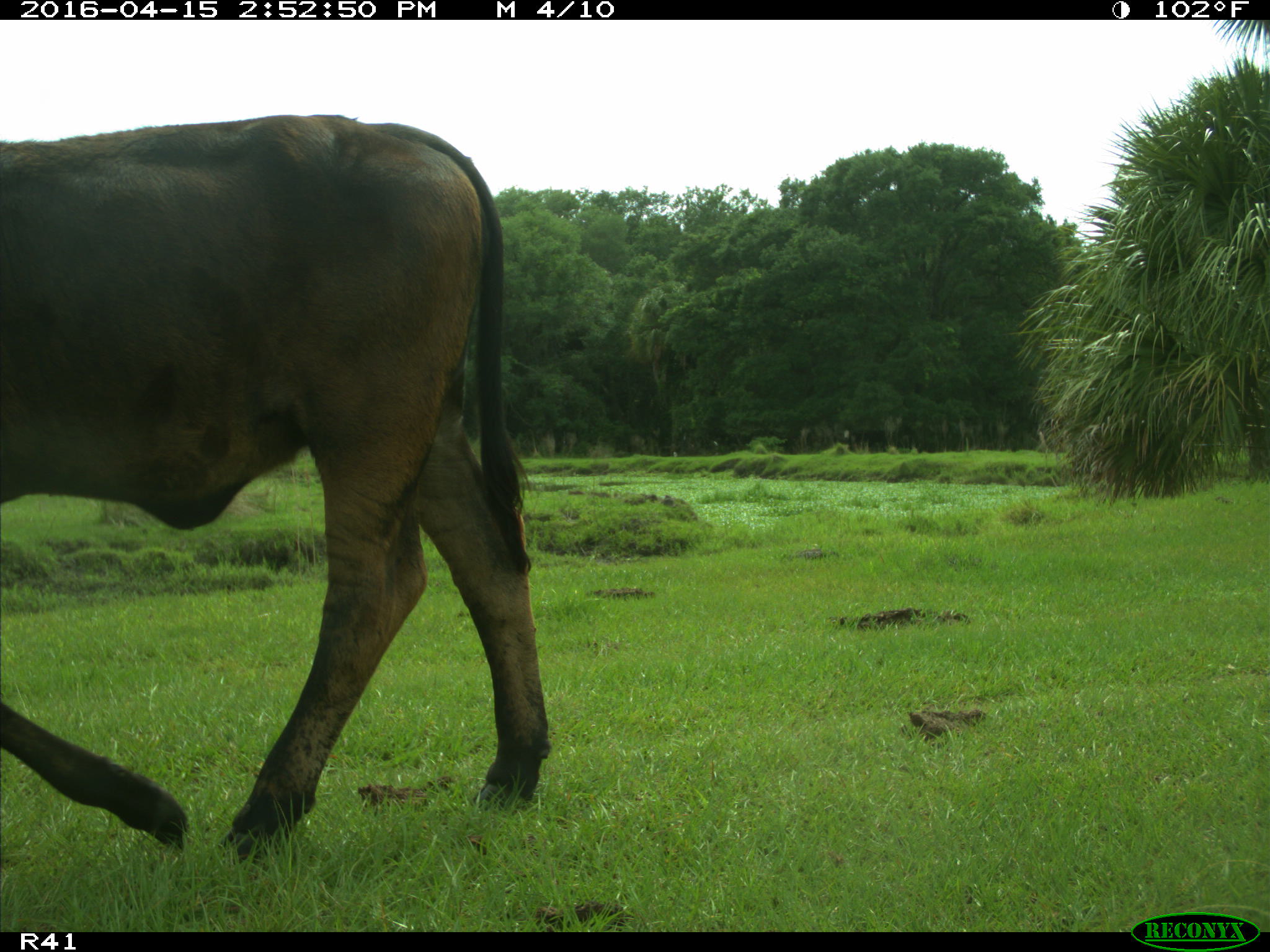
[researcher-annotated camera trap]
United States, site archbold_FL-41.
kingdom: Animalia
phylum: Chordata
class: Mammalia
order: Artiodactyla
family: Bovidae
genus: Bos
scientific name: Bos taurus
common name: domestic cow